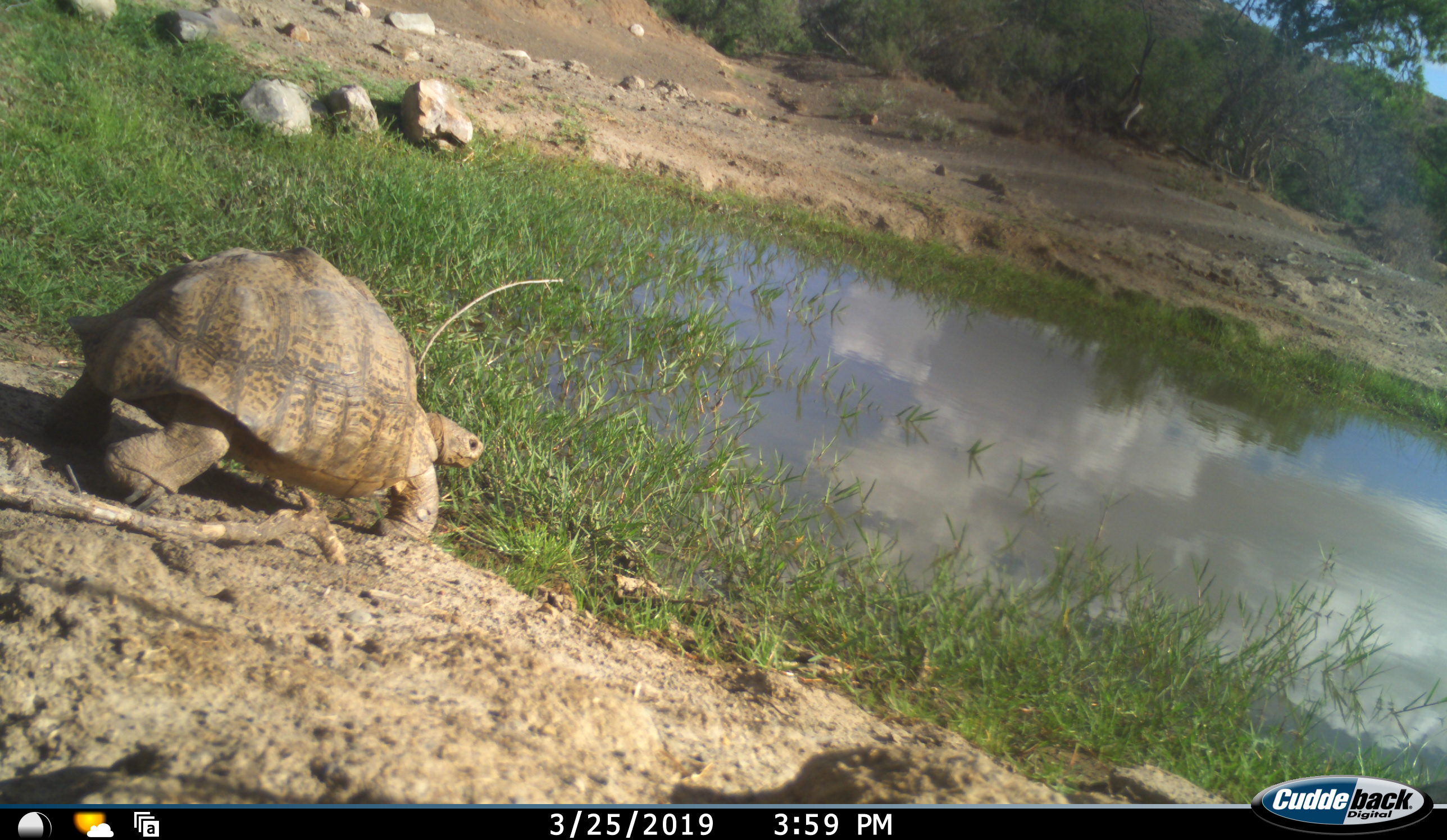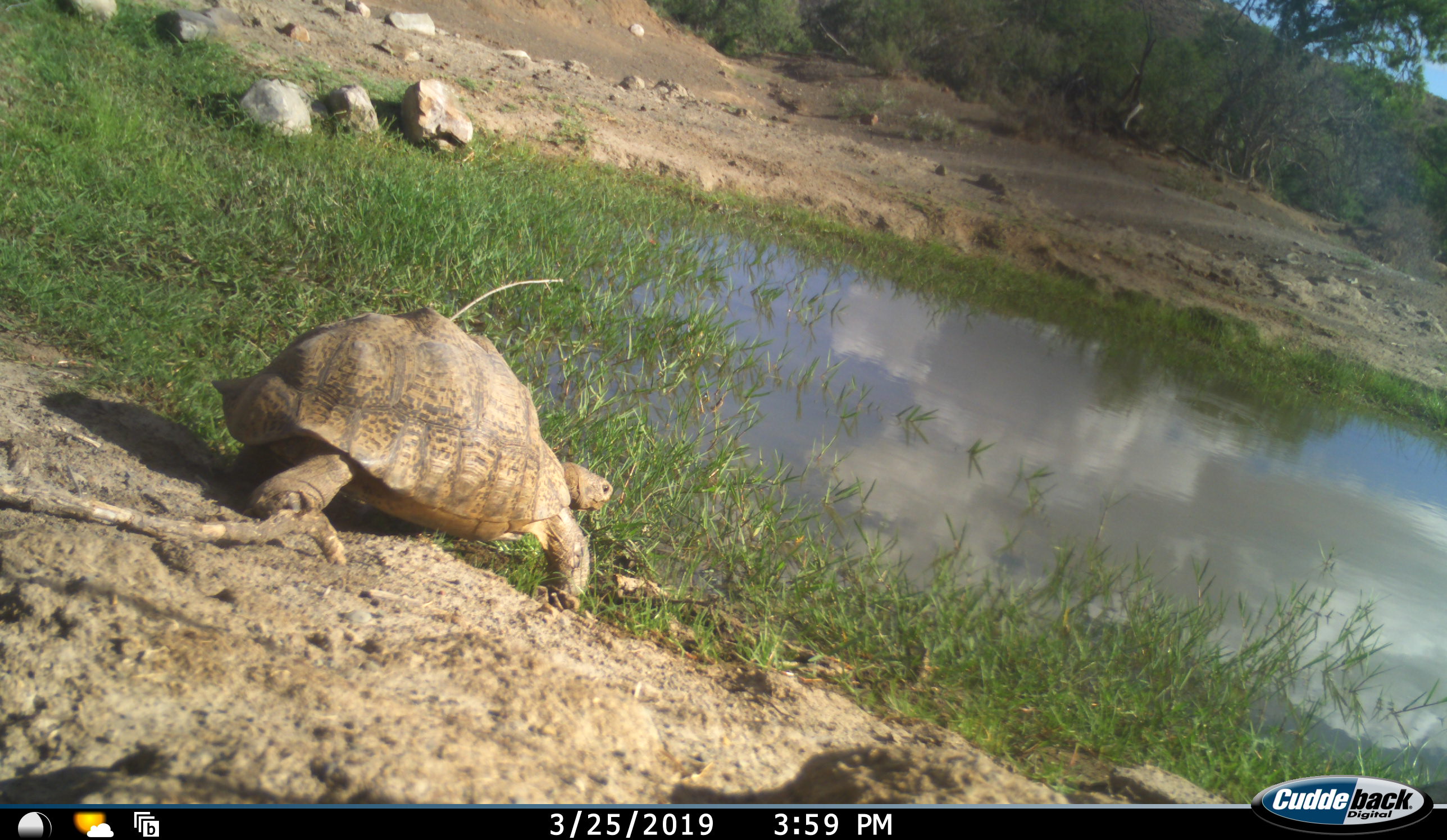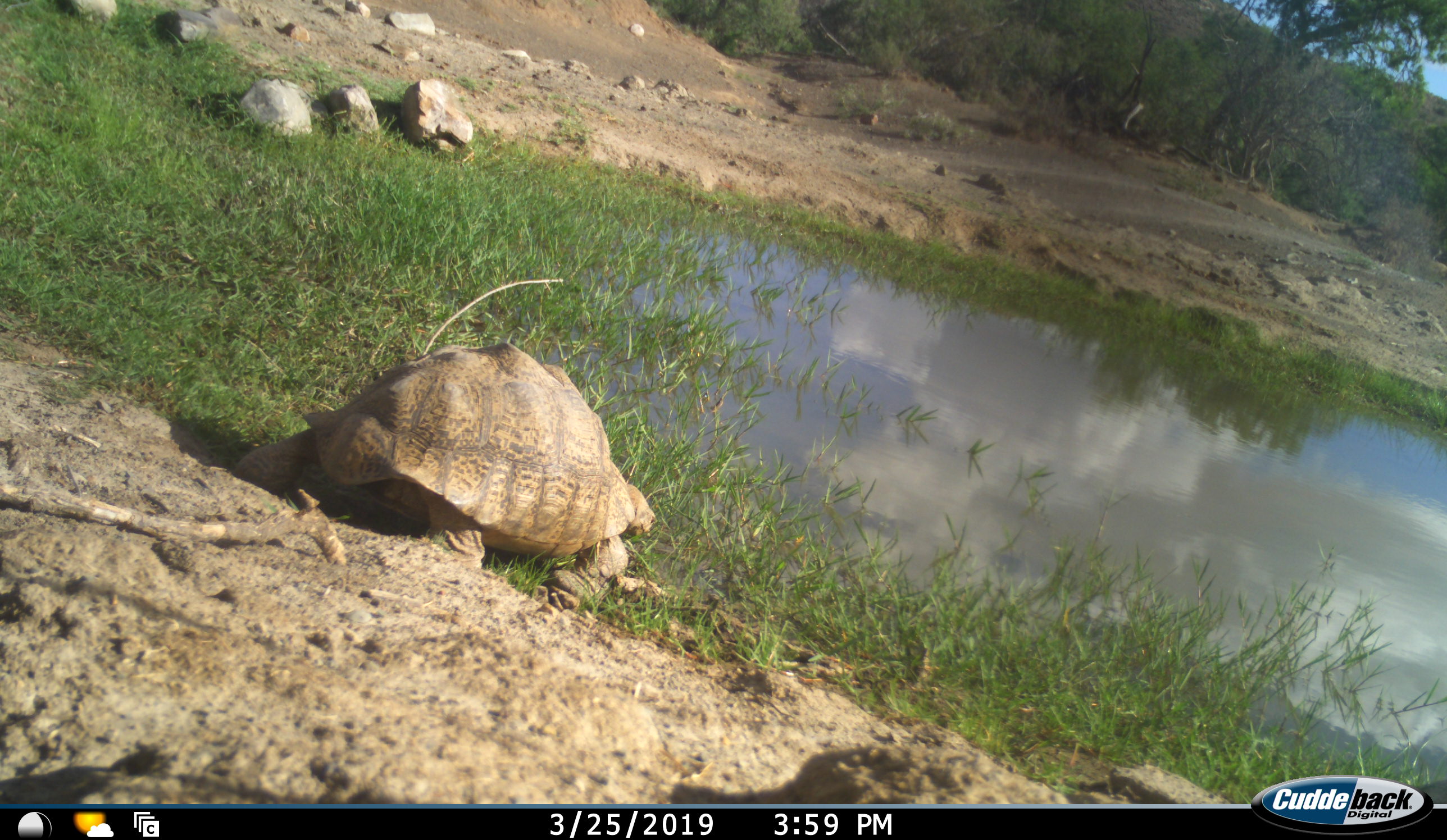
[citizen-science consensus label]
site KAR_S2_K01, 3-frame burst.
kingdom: Animalia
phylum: Chordata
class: Reptilia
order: Testudines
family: Testudinidae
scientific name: Testudinidae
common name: tortoise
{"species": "tortoise (Testudinidae)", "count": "1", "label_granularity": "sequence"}